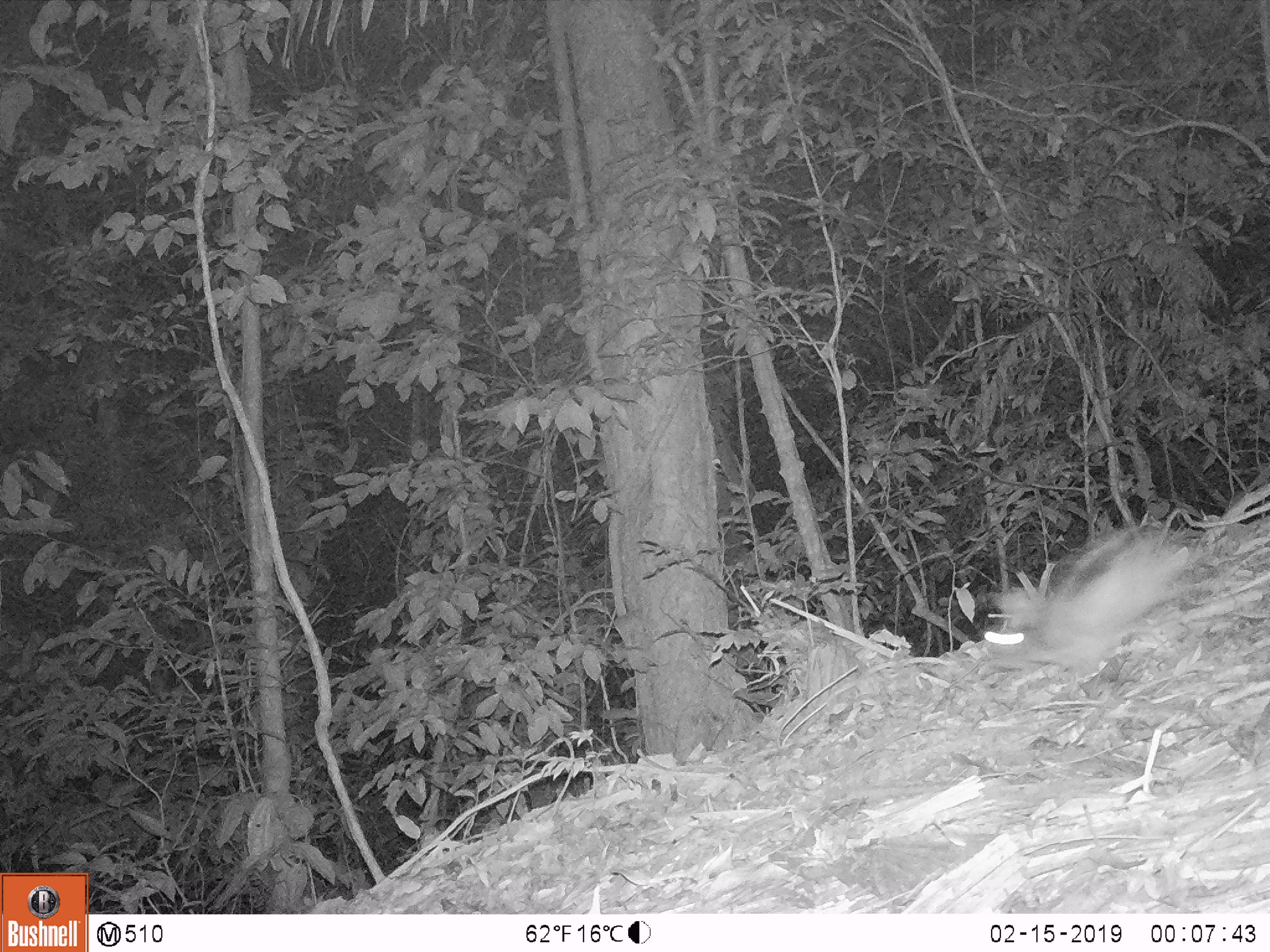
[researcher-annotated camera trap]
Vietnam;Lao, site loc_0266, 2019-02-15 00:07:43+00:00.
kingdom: Animalia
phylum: Chordata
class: Mammalia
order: Lagomorpha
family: Leporidae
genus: Nesolagus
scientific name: Nesolagus timminsi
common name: annamite striped rabbit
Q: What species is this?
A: Annamite striped rabbit (Nesolagus timminsi).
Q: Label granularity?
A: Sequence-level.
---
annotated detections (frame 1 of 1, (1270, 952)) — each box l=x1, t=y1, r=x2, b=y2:
annamite striped rabbit: l=983, t=521, r=1196, b=685